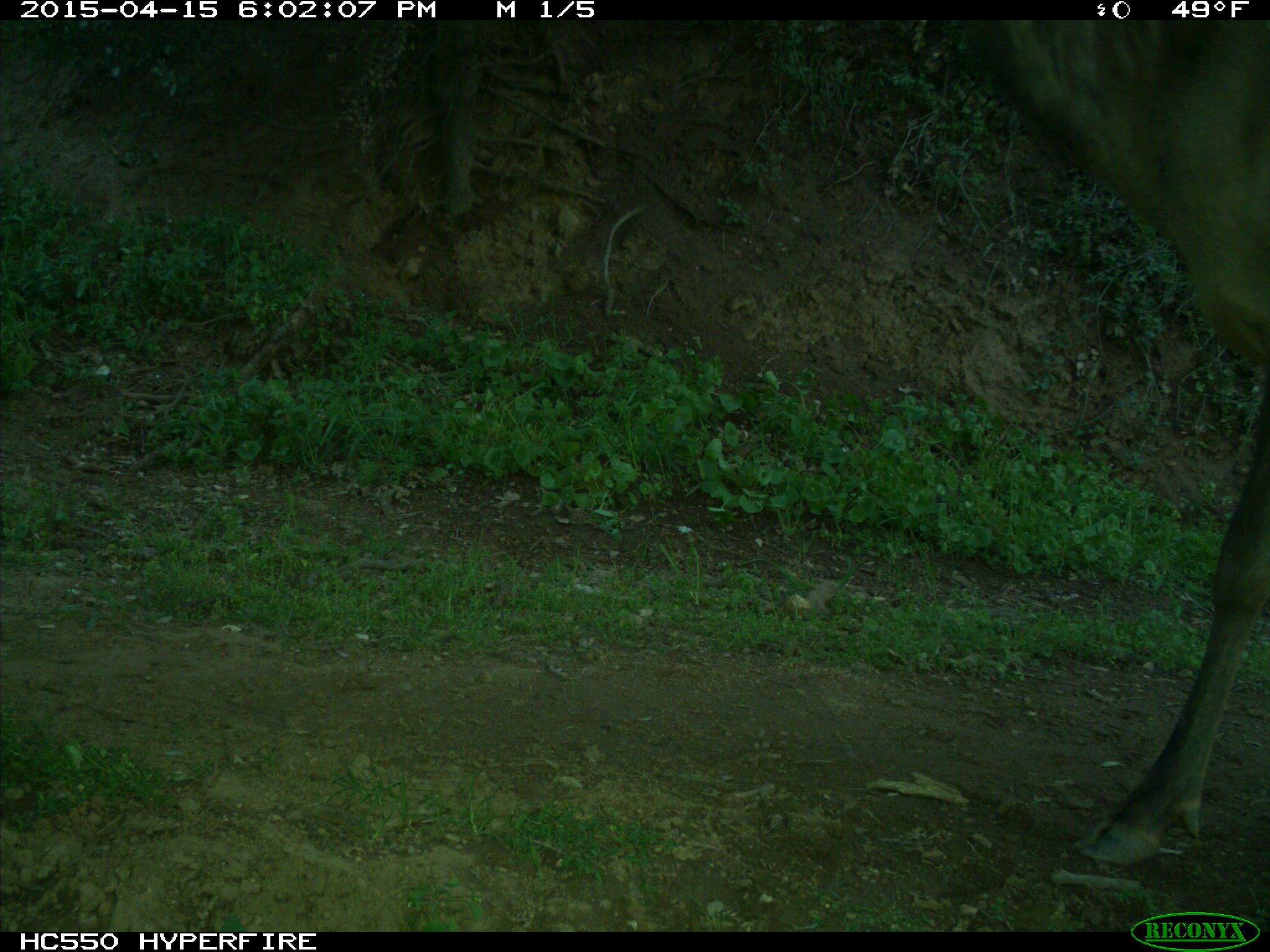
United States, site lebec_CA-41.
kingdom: Animalia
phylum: Chordata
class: Mammalia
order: Artiodactyla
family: Cervidae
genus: Cervus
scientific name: Cervus canadensis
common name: elk